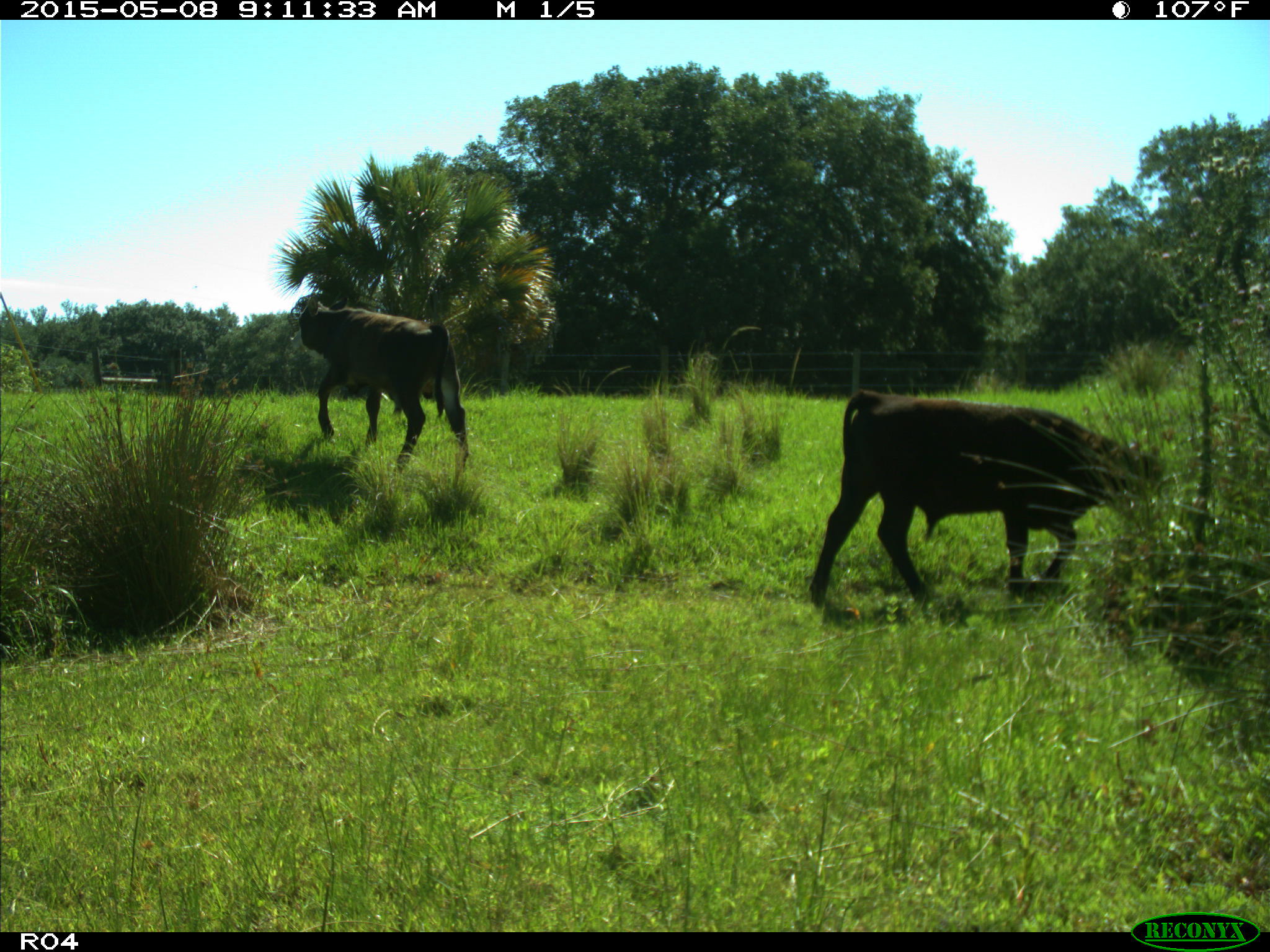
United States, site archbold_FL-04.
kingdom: Animalia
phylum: Chordata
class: Mammalia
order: Artiodactyla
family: Bovidae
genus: Bos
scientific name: Bos taurus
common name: domestic cow